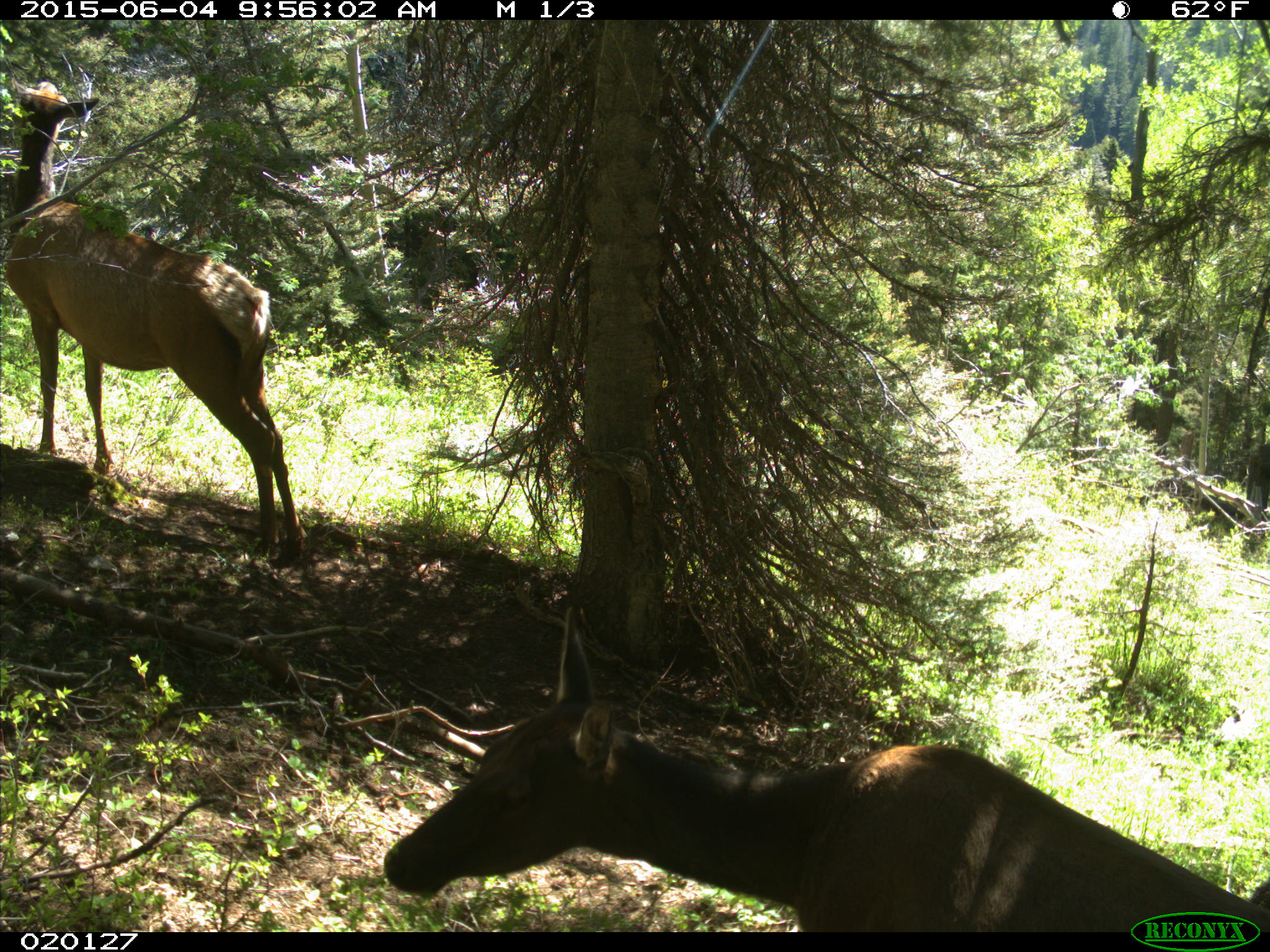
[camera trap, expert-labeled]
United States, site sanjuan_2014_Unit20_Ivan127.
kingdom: Animalia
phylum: Chordata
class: Mammalia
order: Artiodactyla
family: Cervidae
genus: Cervus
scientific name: Cervus elaphus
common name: red deer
Cervus elaphus (red deer).